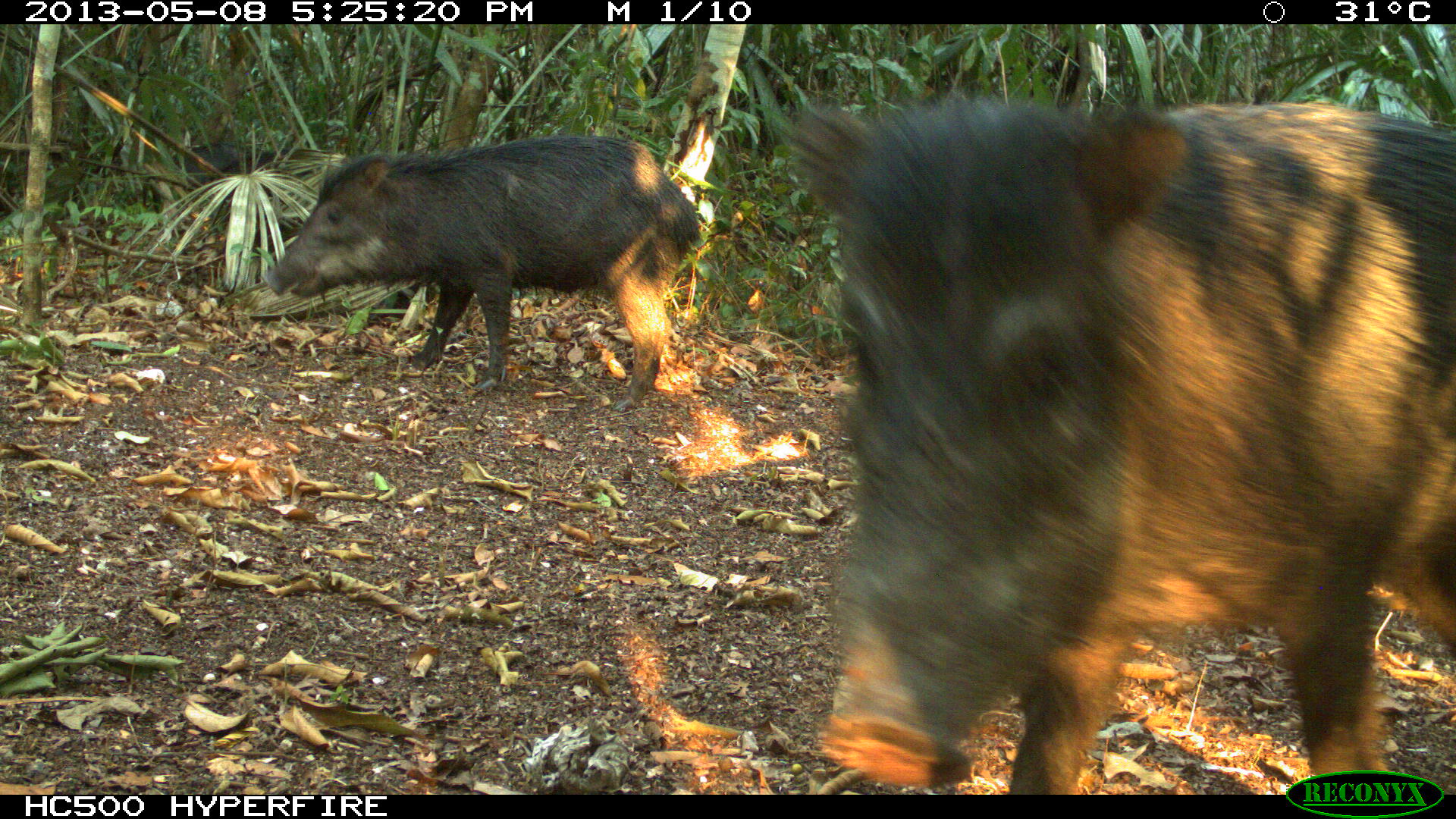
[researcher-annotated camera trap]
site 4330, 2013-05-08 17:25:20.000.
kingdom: Animalia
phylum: Chordata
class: Mammalia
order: Artiodactyla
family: Tayassuidae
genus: Tayassu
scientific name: Tayassu pecari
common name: white-lipped peccary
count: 4